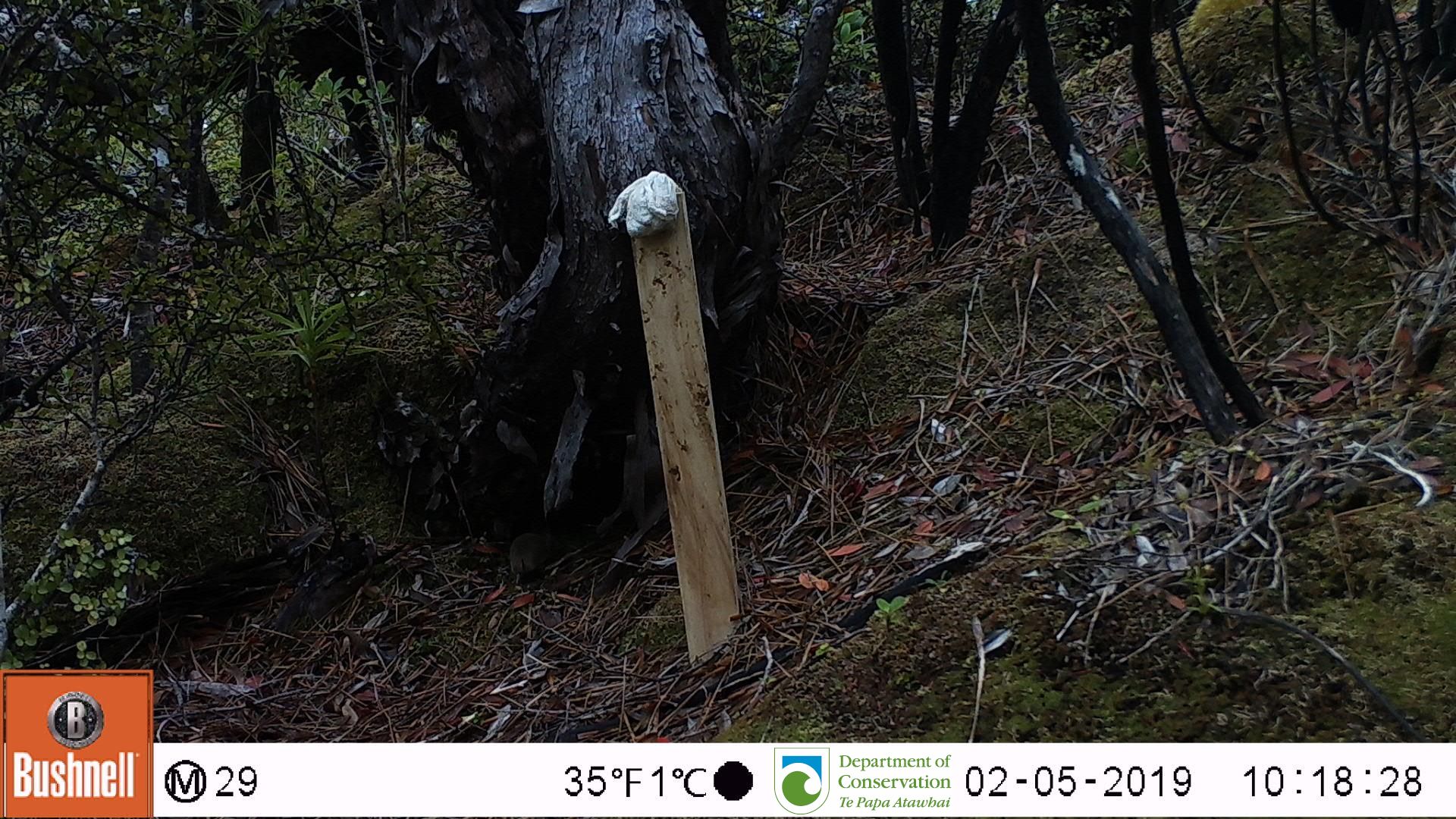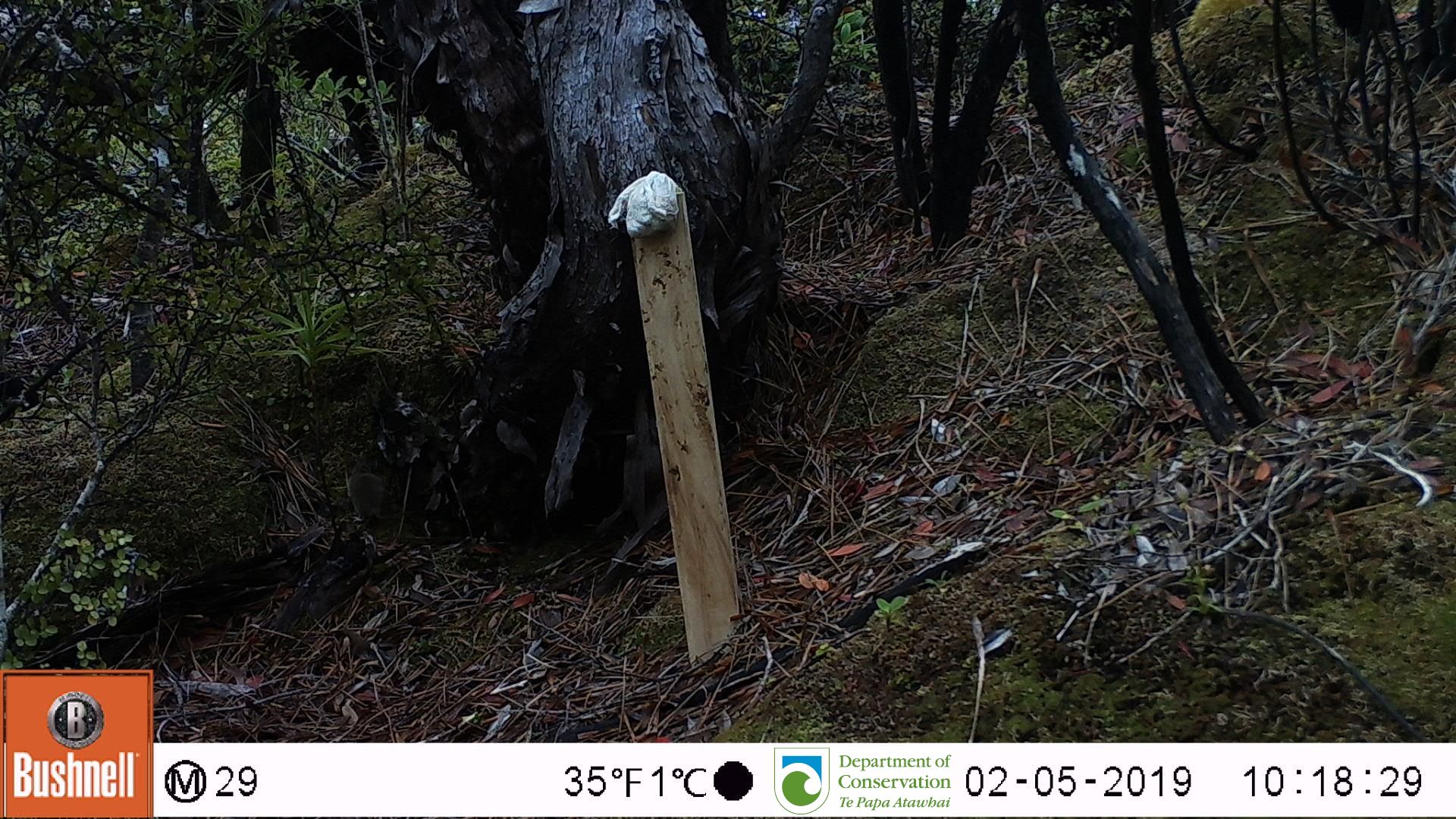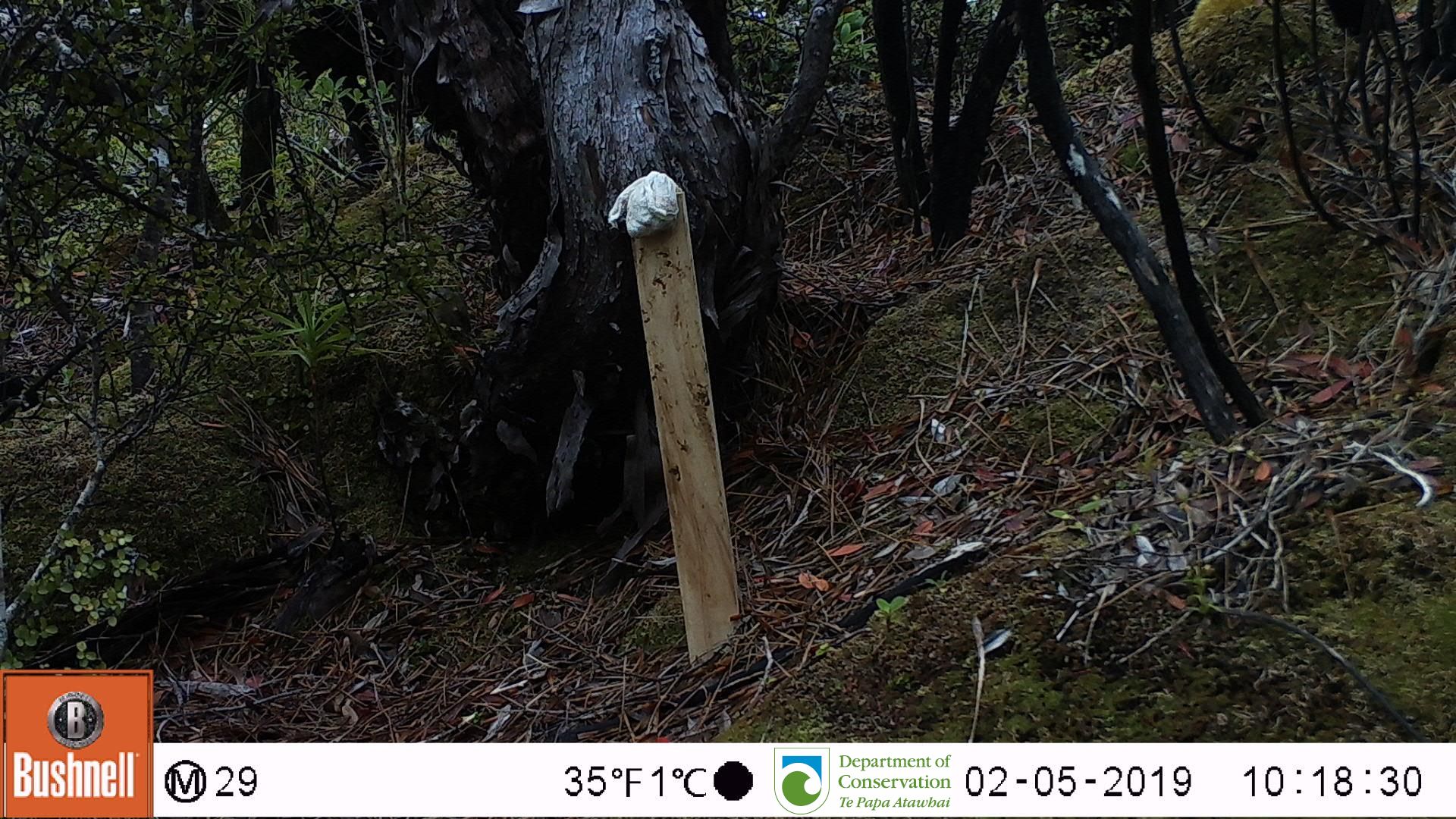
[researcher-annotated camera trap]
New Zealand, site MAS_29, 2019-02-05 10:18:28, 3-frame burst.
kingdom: Animalia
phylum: Chordata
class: Mammalia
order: Rodentia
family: Muridae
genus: Mus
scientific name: Mus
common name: mouse